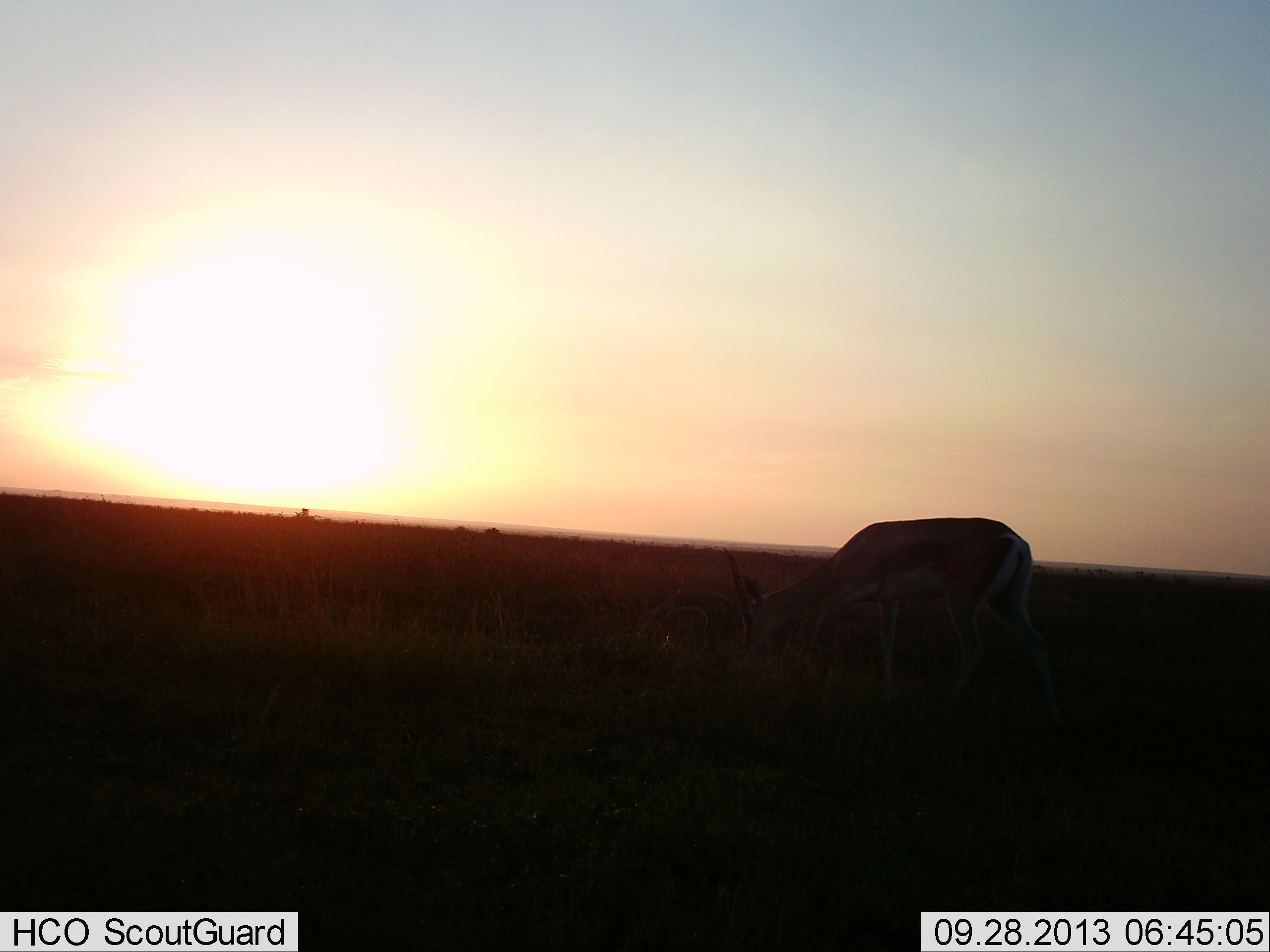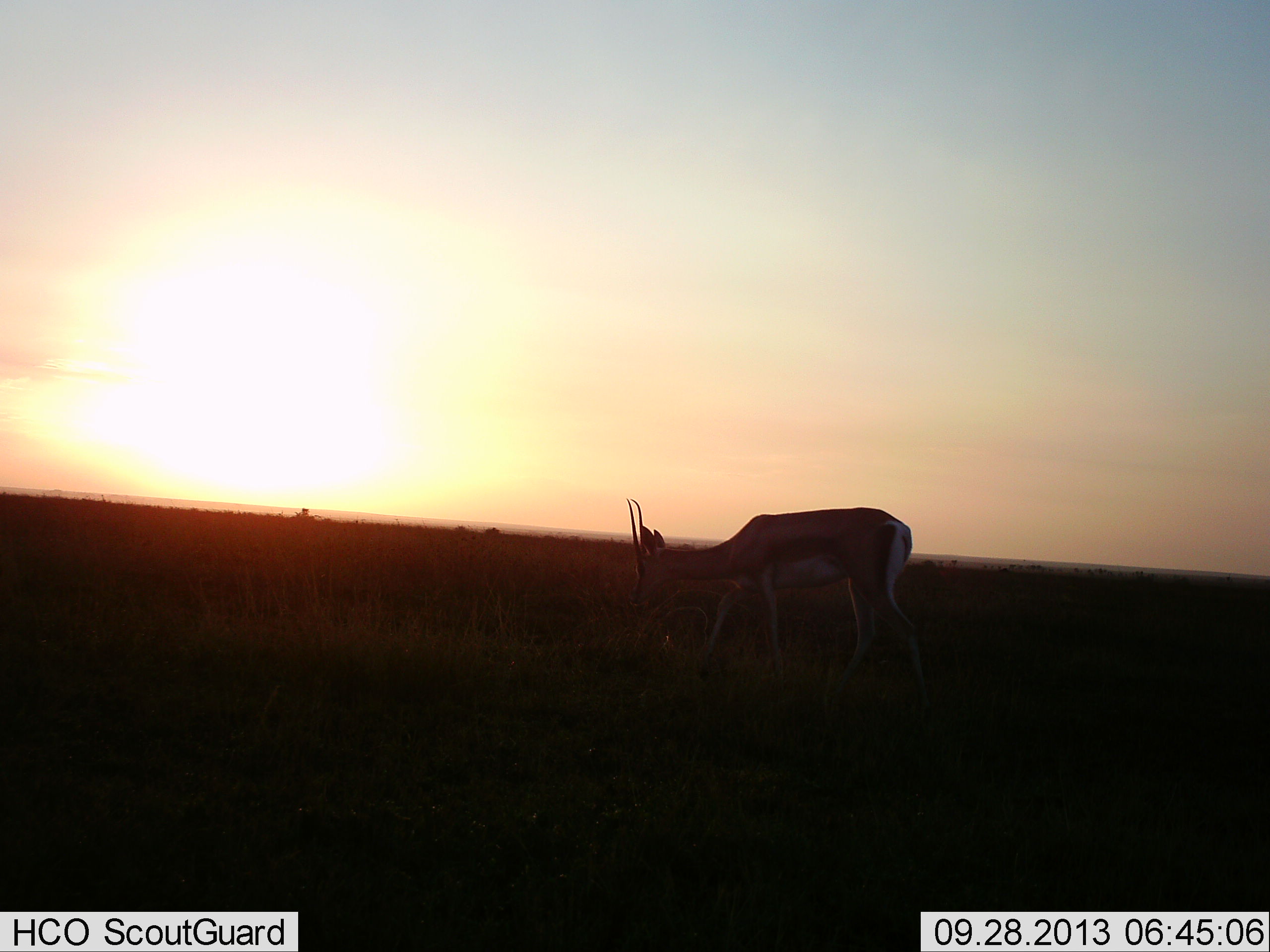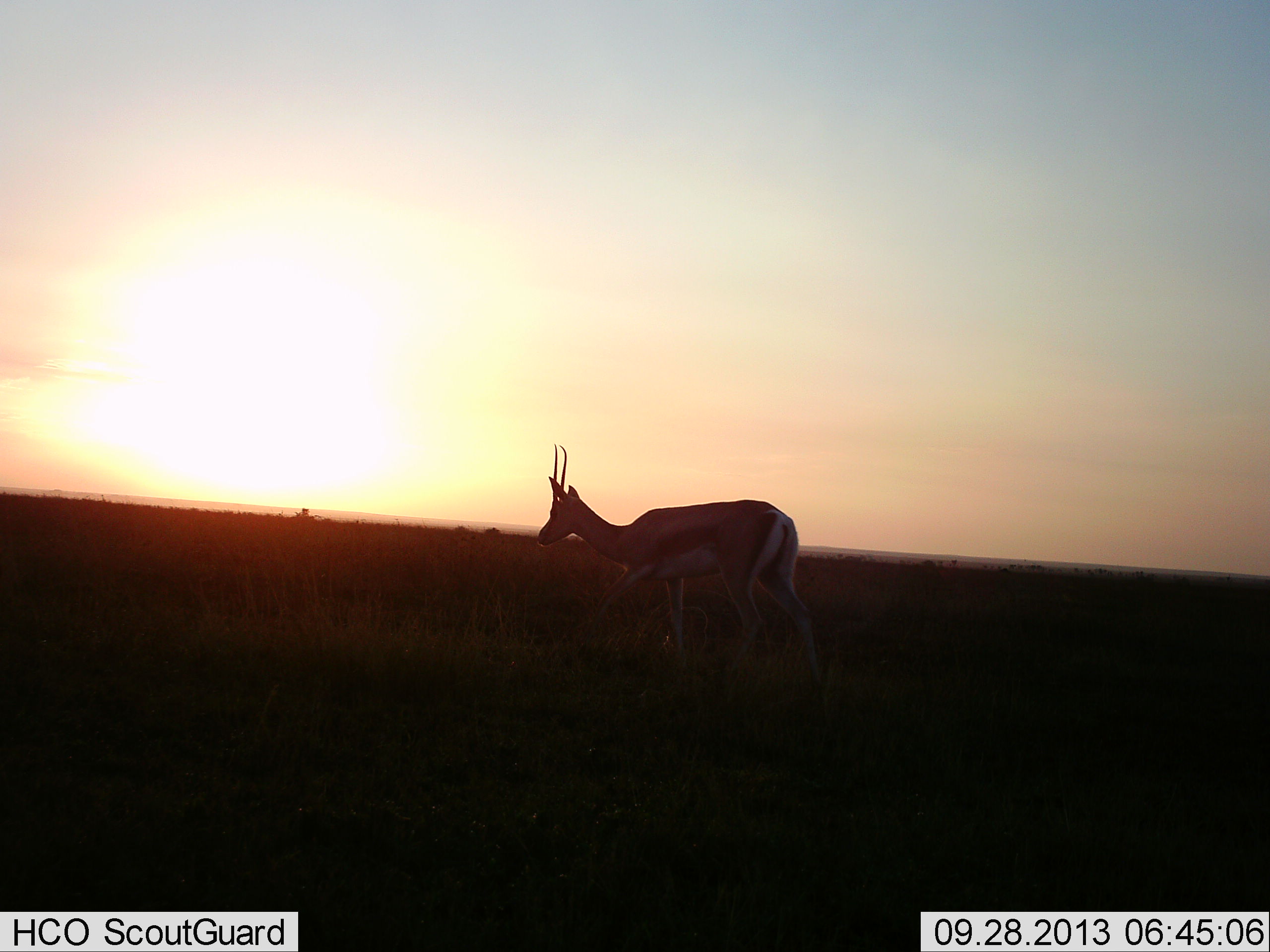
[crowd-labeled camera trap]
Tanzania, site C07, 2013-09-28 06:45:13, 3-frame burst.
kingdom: Animalia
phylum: Chordata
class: Mammalia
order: Artiodactyla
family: Bovidae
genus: Eudorcas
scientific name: Eudorcas thomsonii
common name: thomson's gazelle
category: gazellethomsons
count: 1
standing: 25%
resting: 0%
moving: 56%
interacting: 0%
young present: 0%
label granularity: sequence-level